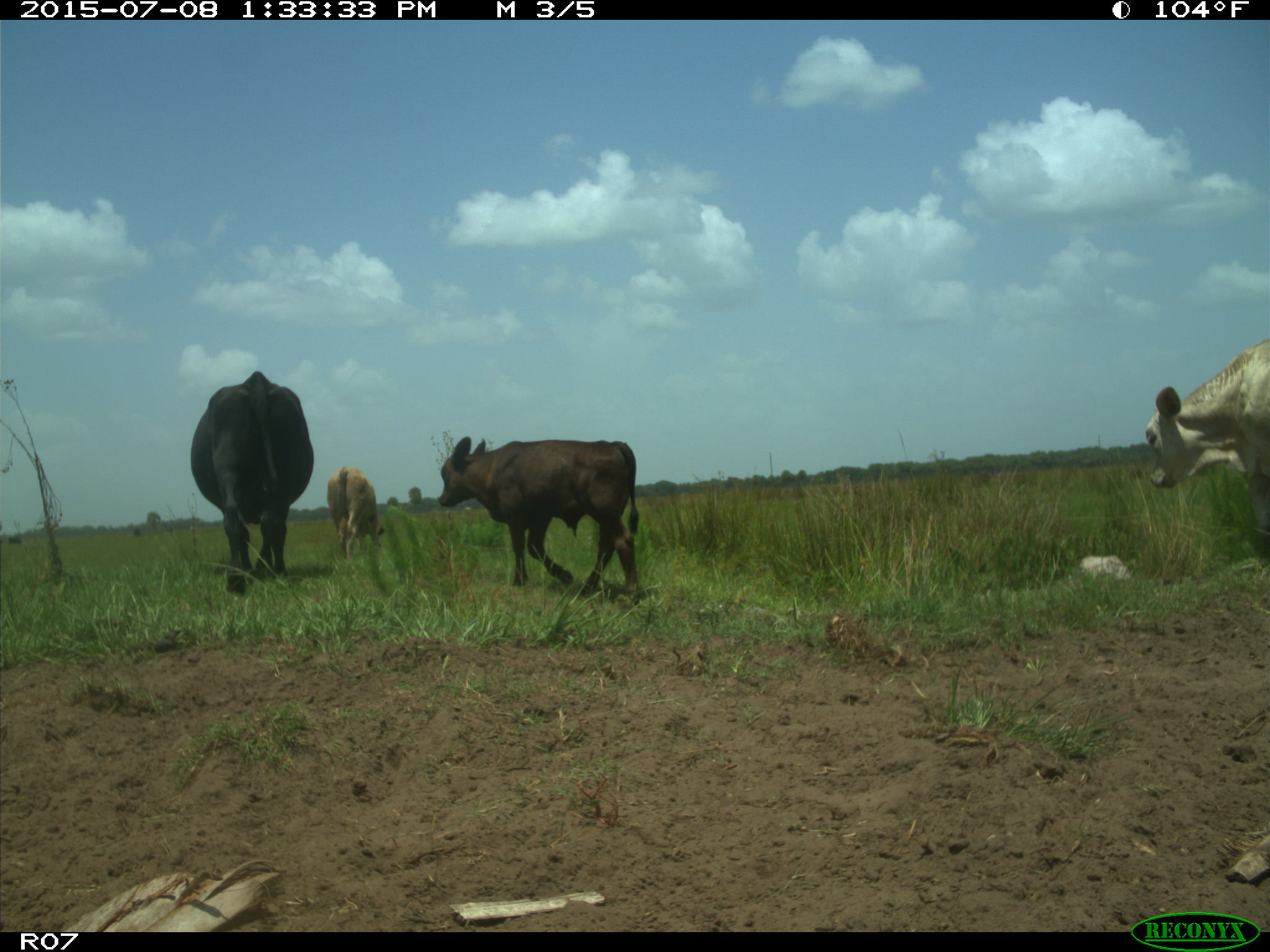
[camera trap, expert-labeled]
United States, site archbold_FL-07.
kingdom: Animalia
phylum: Chordata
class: Mammalia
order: Artiodactyla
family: Bovidae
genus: Bos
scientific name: Bos taurus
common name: domestic cow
Bos taurus (domestic cow).